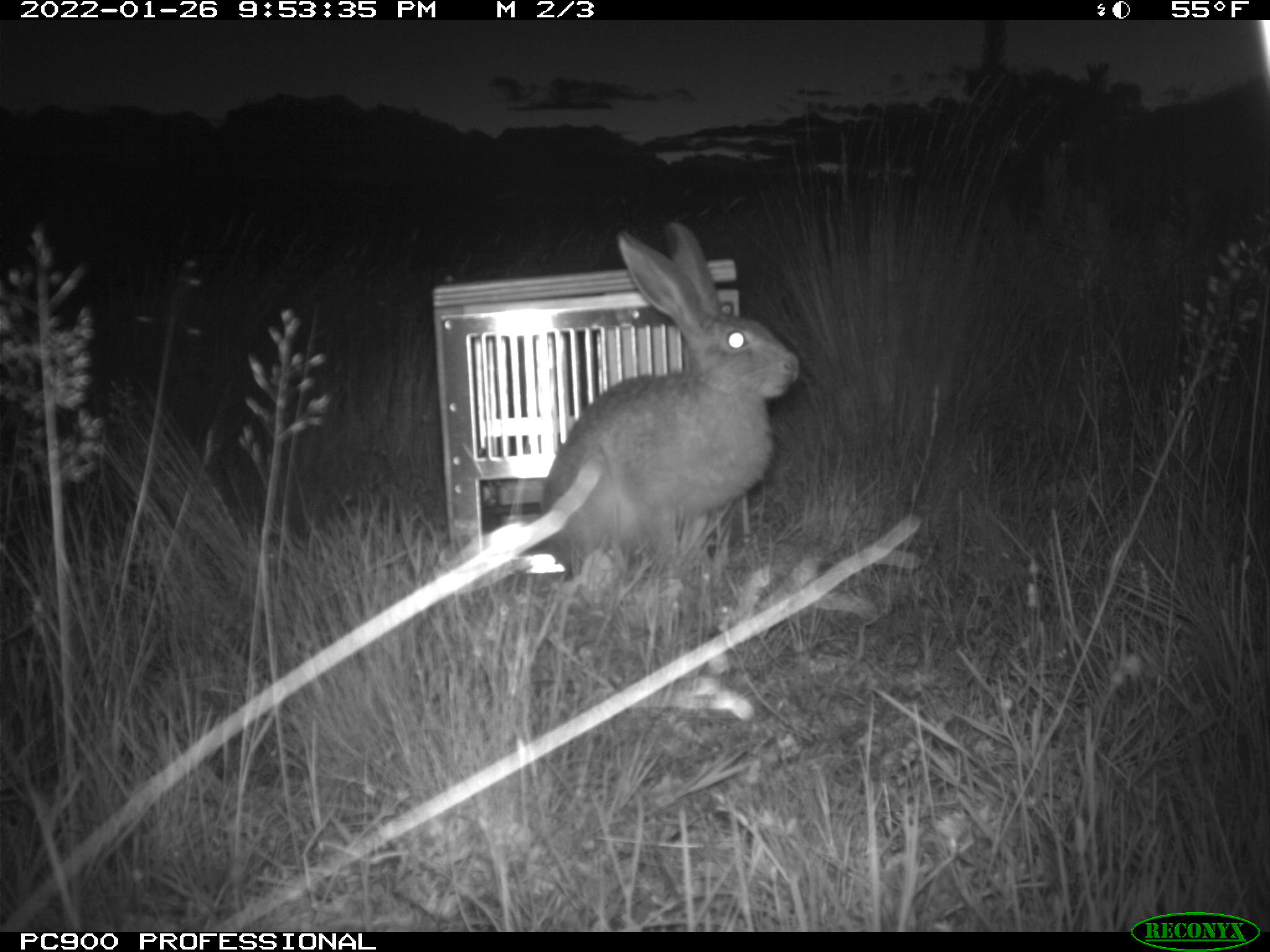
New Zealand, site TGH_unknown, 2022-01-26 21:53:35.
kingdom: Animalia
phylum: Chordata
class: Mammalia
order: Lagomorpha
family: Leporidae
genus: Lepus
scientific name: Lepus europaeus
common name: brown hare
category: hare